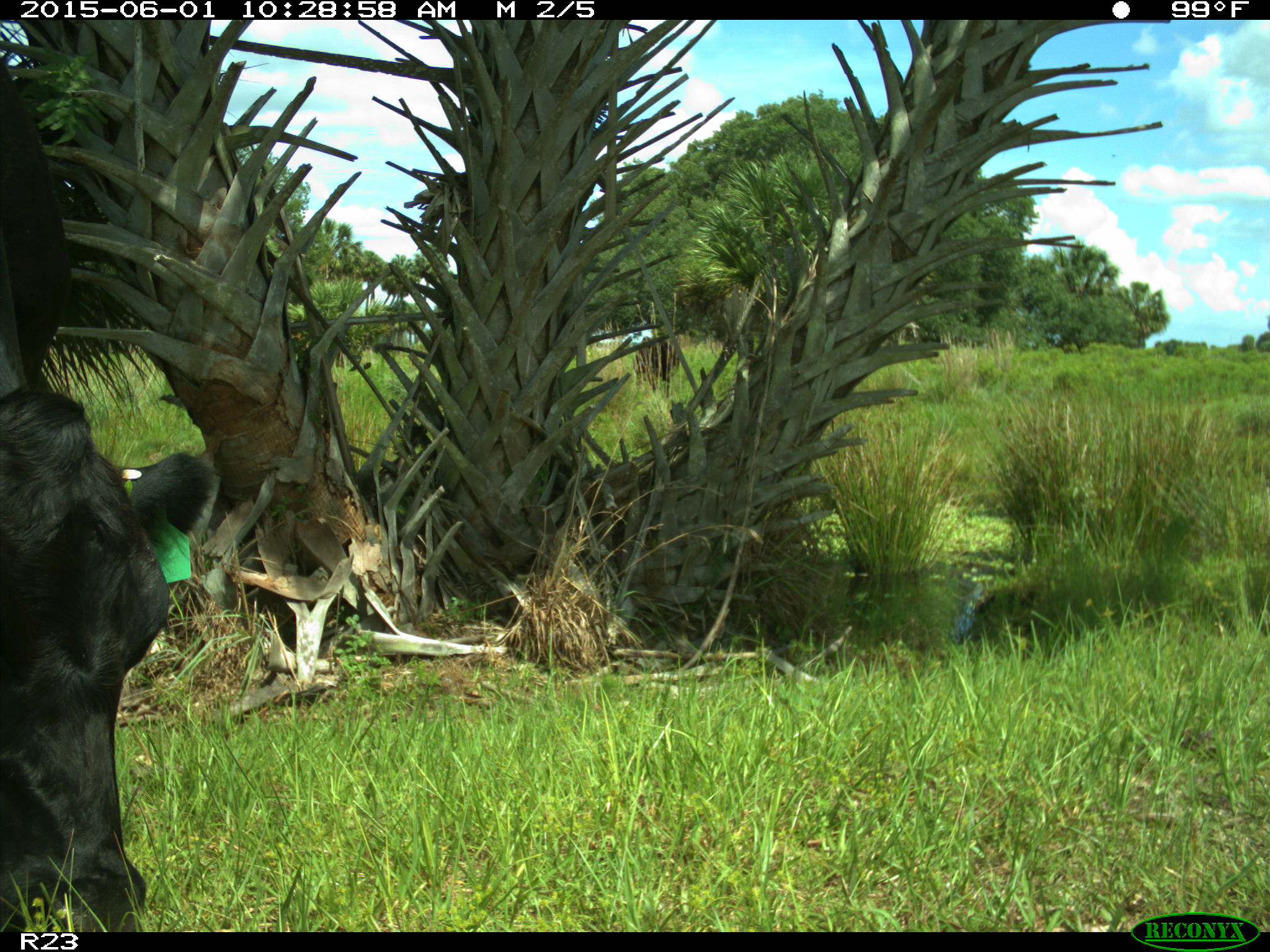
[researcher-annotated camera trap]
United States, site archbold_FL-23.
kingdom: Animalia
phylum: Chordata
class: Mammalia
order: Artiodactyla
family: Bovidae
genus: Bos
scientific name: Bos taurus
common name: domestic cow